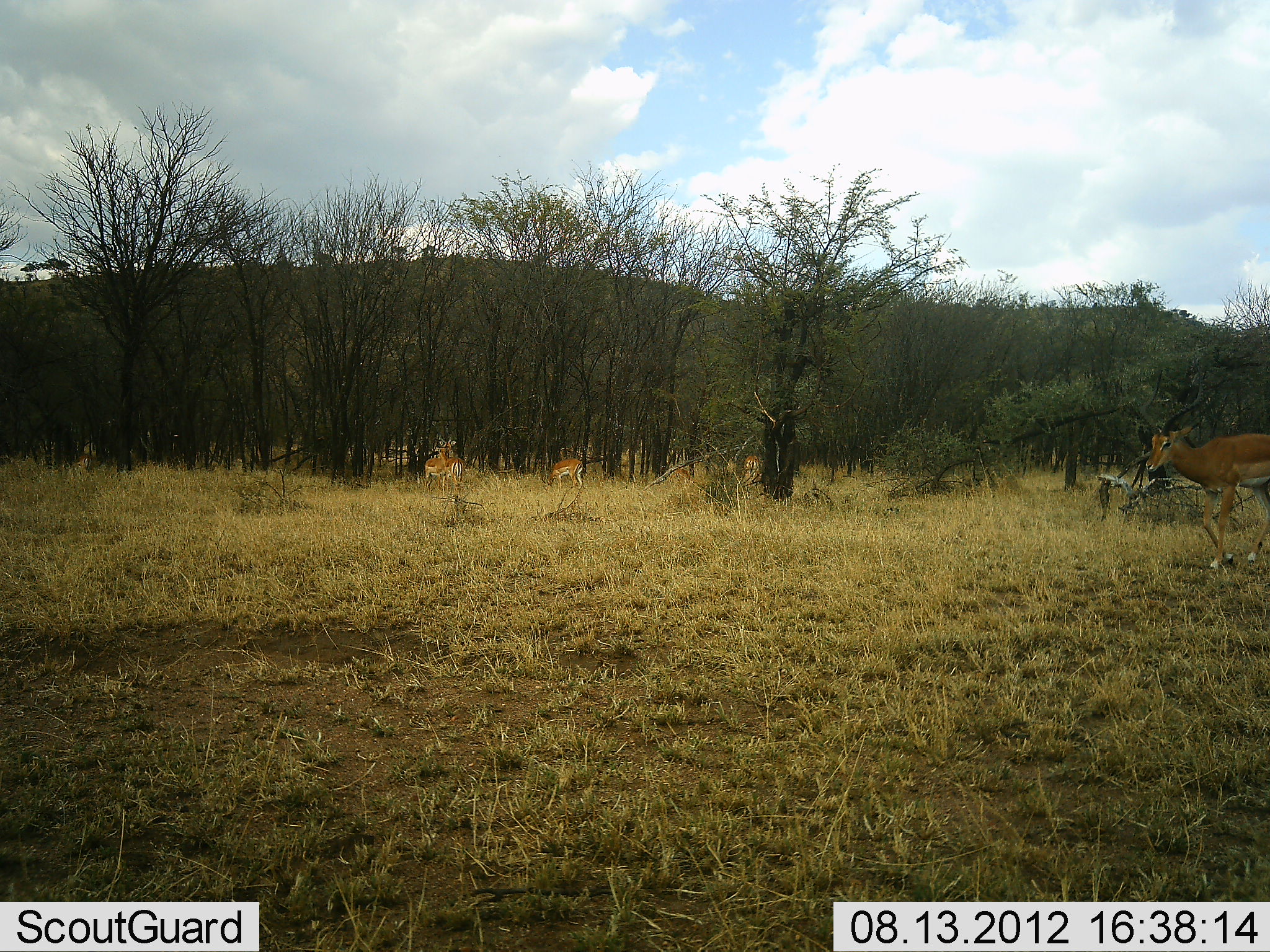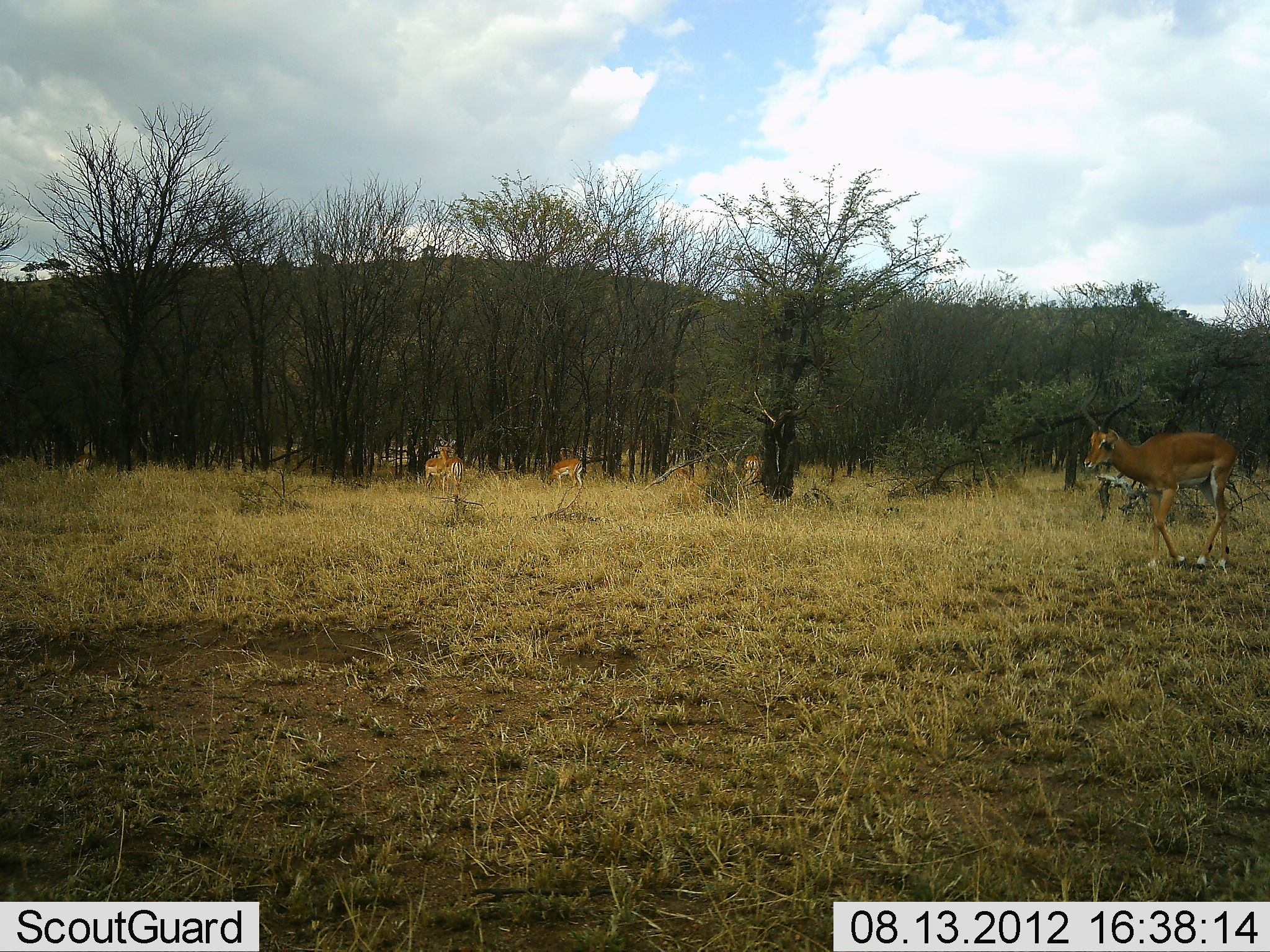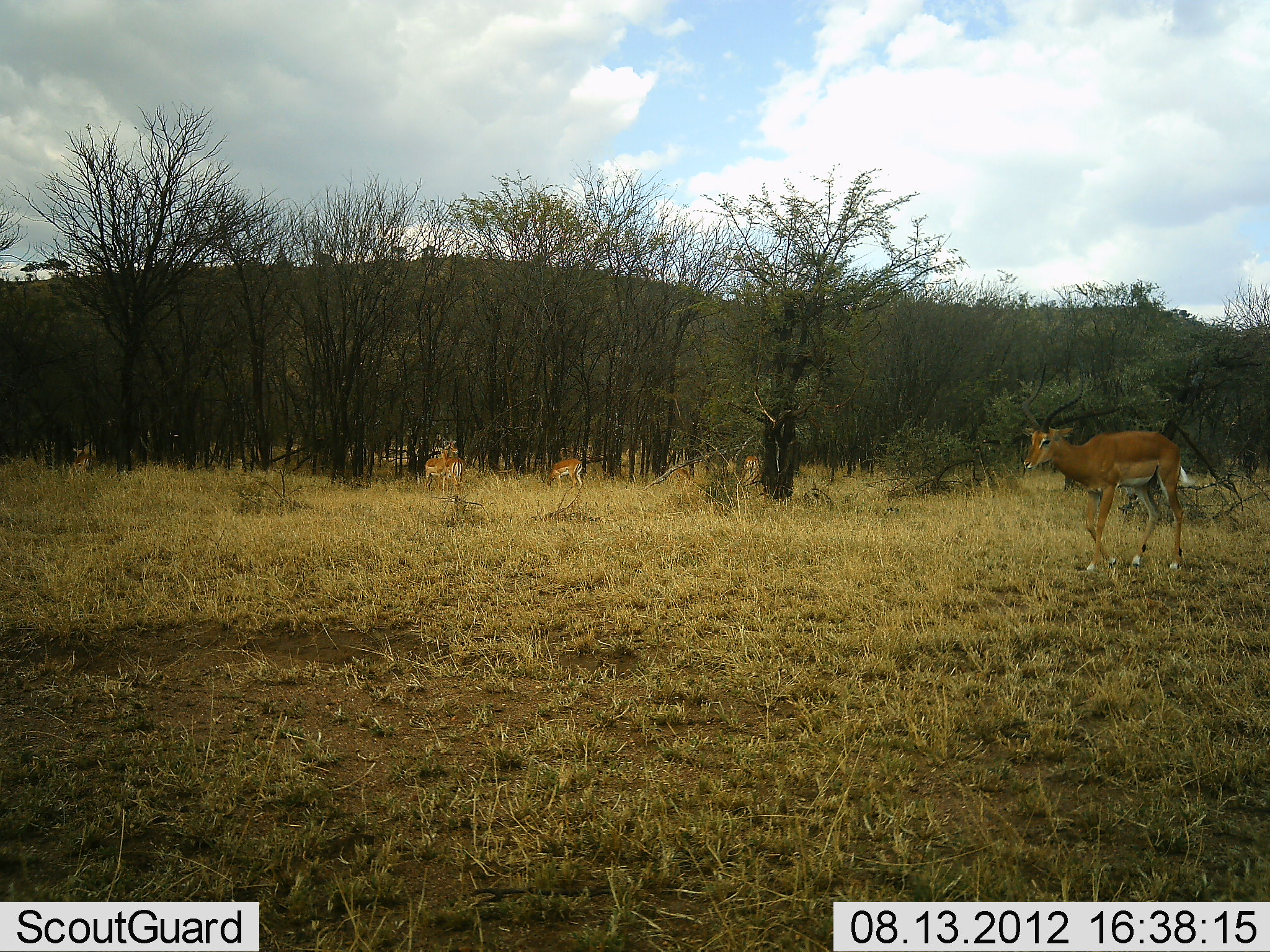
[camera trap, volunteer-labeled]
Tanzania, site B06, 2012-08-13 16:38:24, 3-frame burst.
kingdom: Animalia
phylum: Chordata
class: Mammalia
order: Artiodactyla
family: Bovidae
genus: Aepyceros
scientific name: Aepyceros melampus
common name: impala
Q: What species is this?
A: Impala (Aepyceros melampus).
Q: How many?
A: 4.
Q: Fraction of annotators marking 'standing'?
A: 40%.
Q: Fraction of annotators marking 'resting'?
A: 10%.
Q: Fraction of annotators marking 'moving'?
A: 100%.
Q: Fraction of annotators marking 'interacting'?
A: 0%.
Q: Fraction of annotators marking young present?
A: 0%.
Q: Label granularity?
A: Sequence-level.